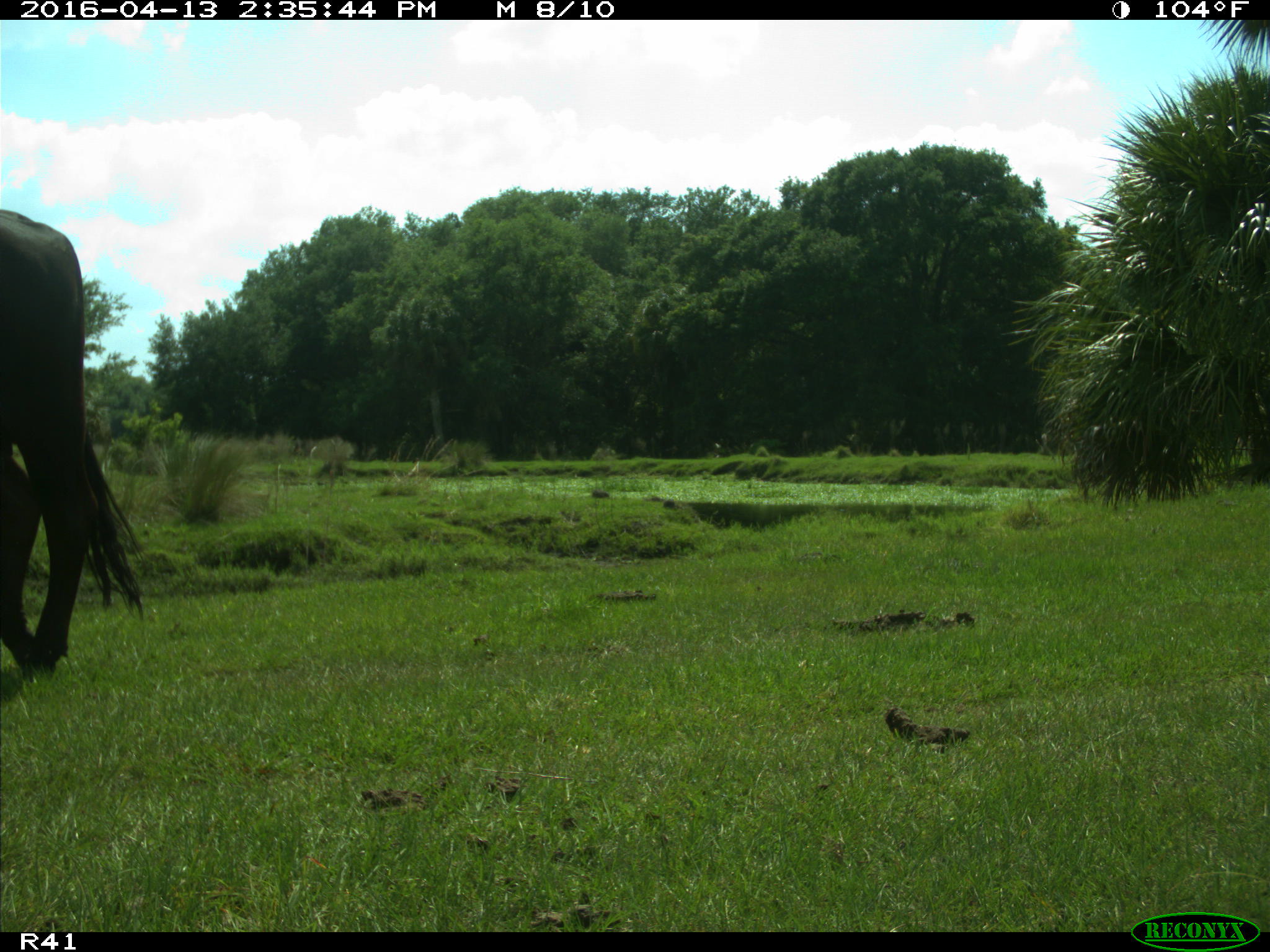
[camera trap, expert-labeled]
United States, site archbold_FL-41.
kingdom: Animalia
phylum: Chordata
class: Mammalia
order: Artiodactyla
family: Bovidae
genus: Bos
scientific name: Bos taurus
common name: domestic cow